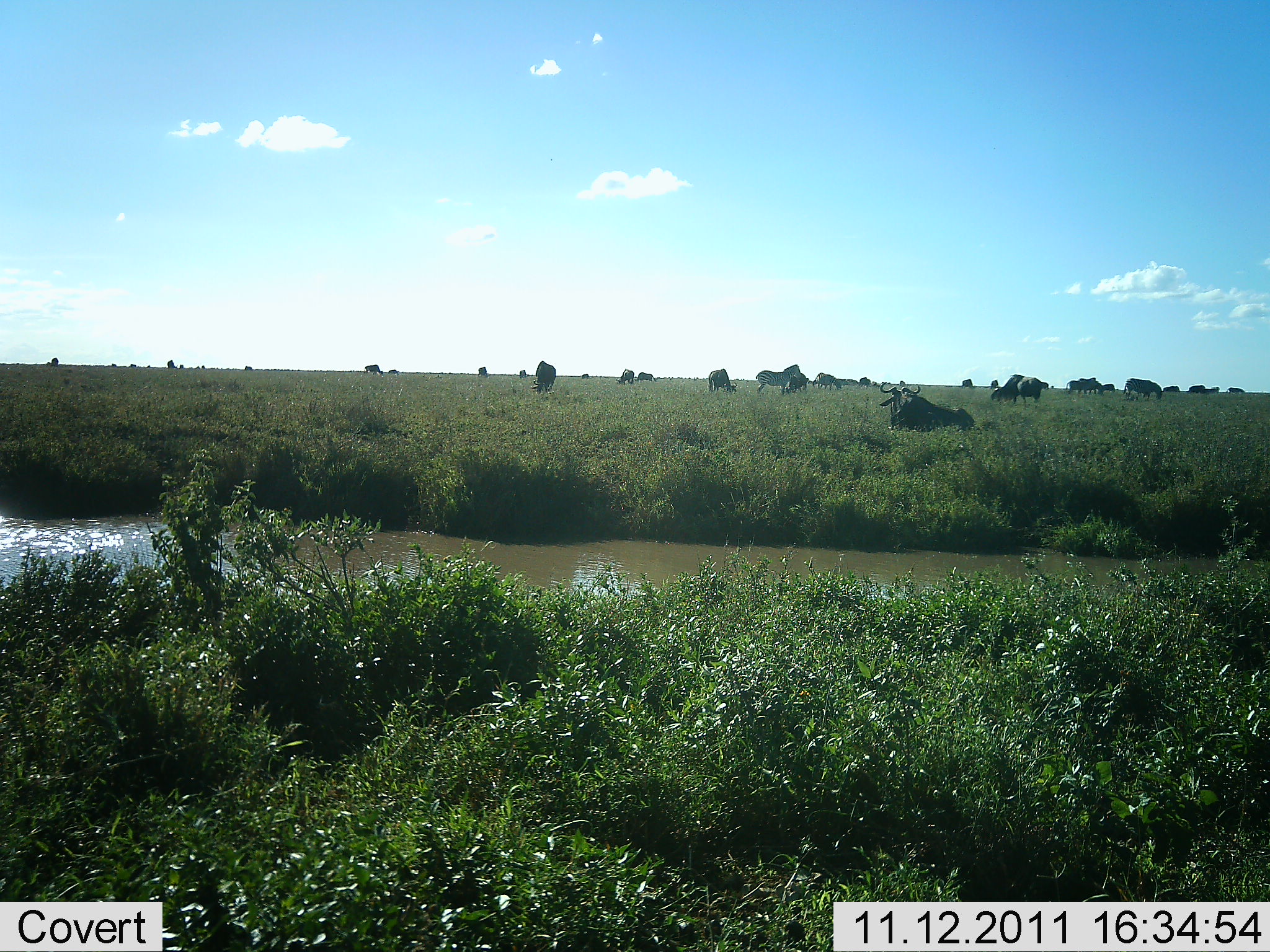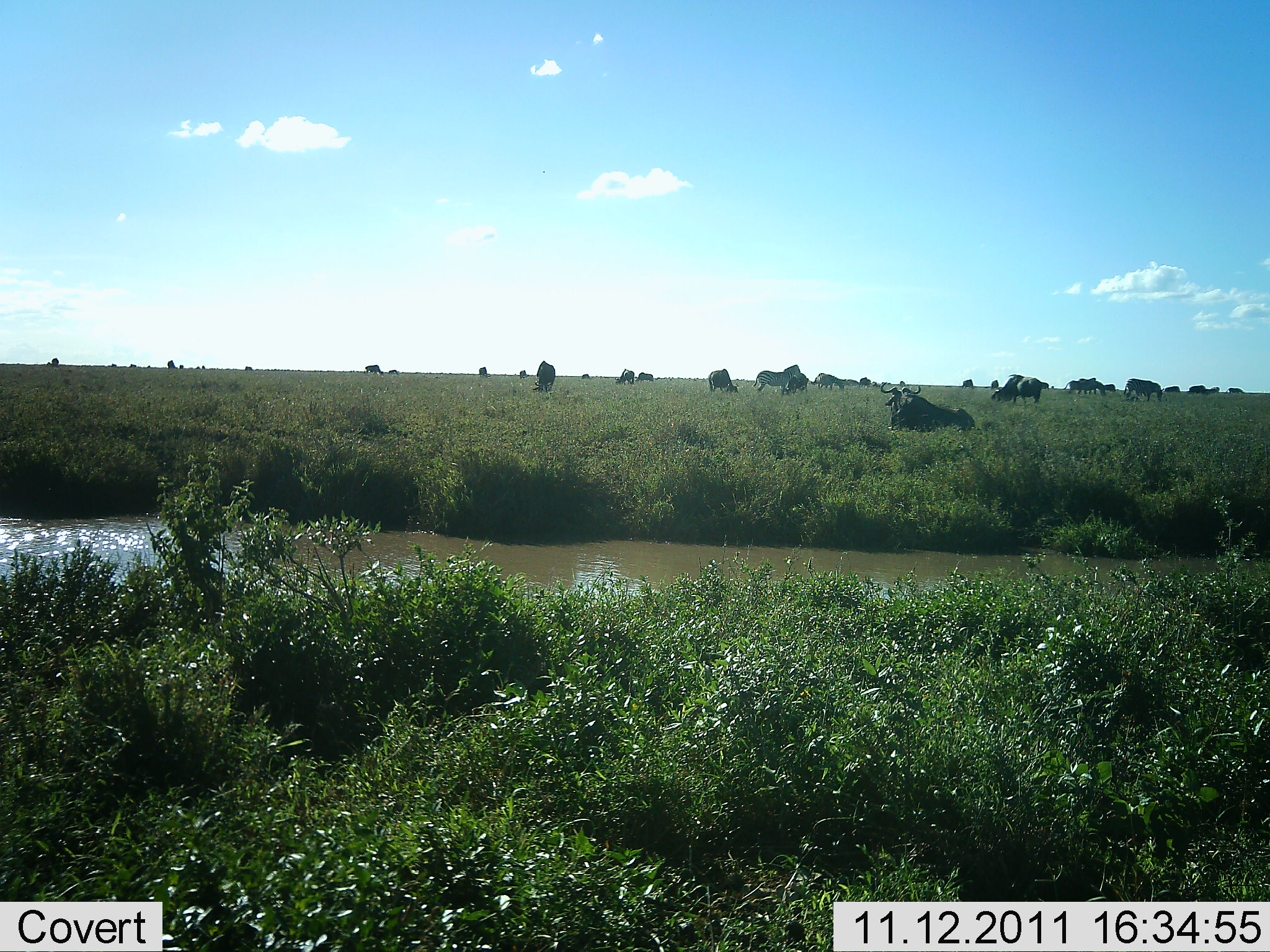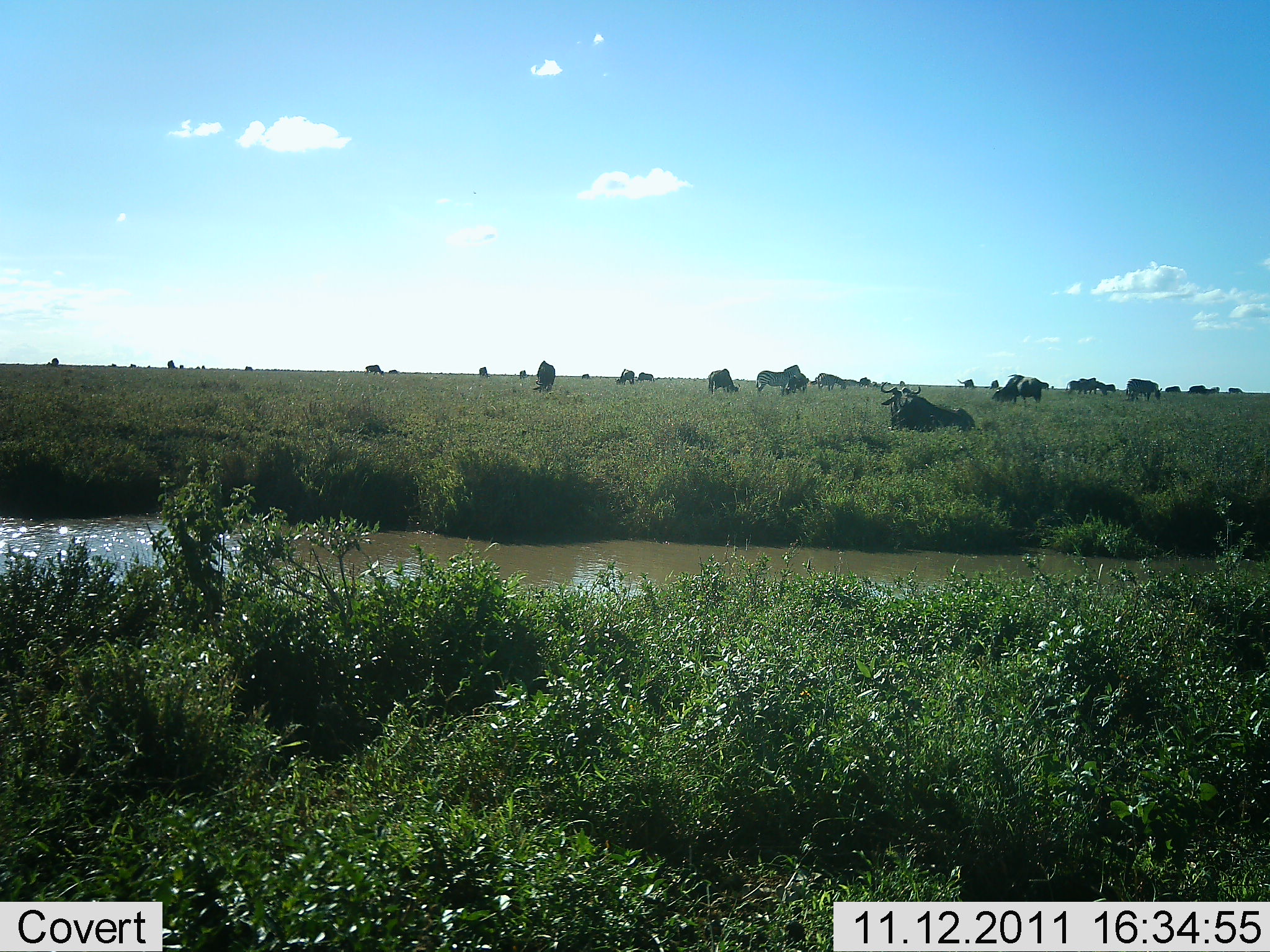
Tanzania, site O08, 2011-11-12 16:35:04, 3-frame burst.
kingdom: Animalia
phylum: Chordata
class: Mammalia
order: Artiodactyla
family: Bovidae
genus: Connochaetes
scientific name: Connochaetes taurinus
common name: blue wildebeest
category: wildebeest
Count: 11-50.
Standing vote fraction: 62%.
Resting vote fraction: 77%.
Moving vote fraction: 15%.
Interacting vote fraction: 0%.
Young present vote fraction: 0%.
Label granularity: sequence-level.